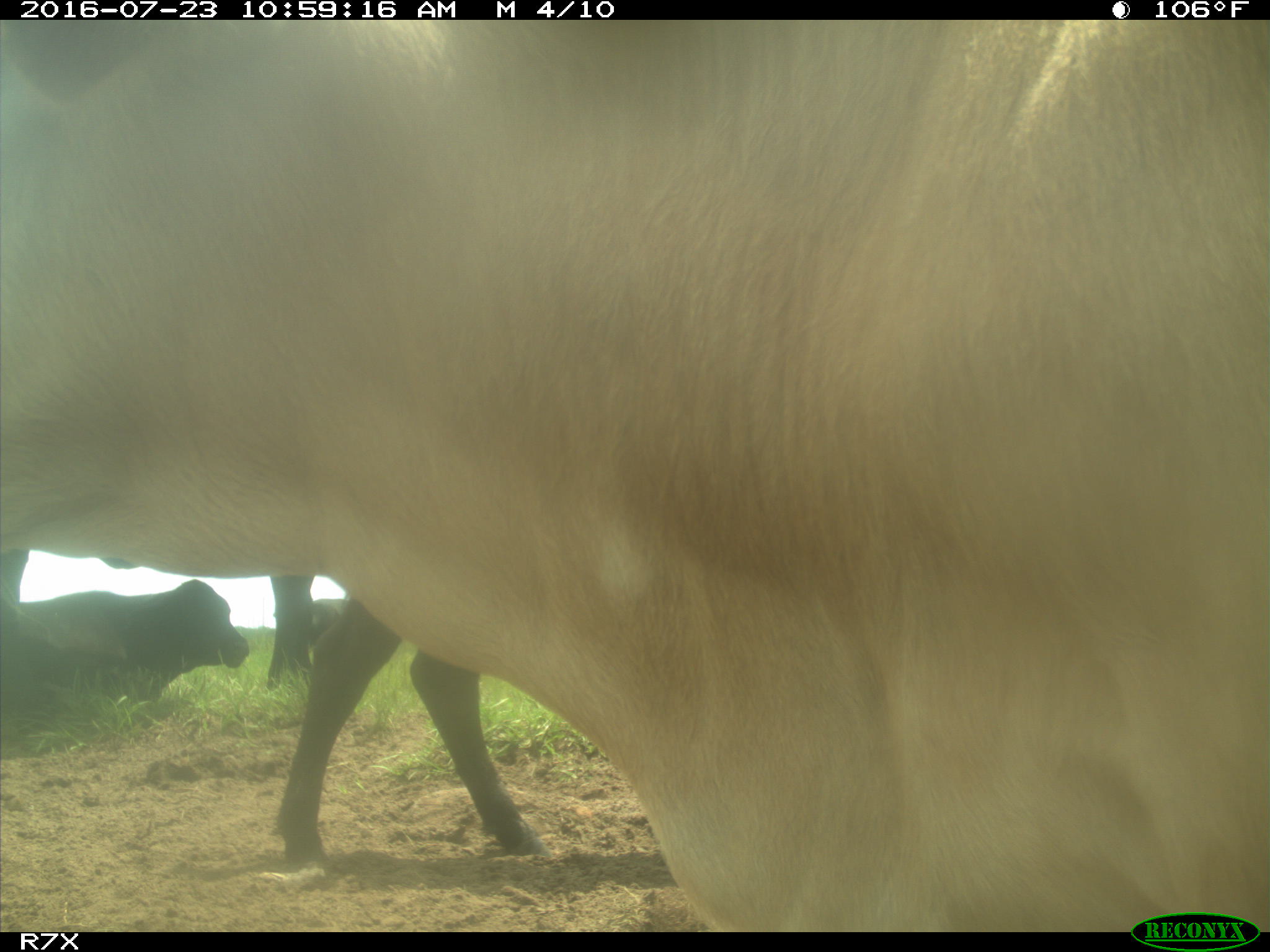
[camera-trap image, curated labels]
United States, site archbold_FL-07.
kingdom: Animalia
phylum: Chordata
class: Mammalia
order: Artiodactyla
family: Bovidae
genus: Bos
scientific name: Bos taurus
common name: domestic cow